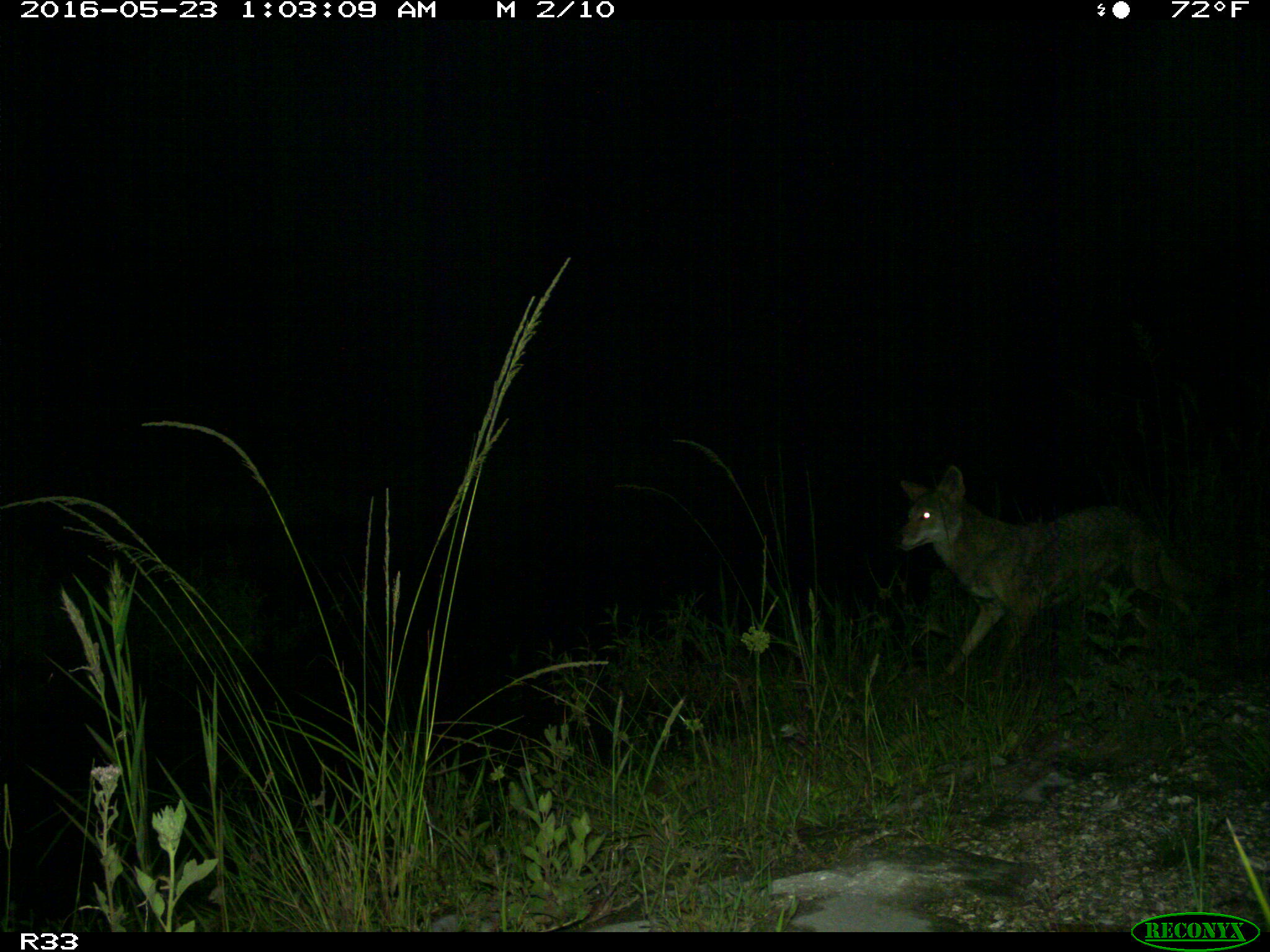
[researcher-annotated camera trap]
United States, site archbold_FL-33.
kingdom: Animalia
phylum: Chordata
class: Mammalia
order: Carnivora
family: Canidae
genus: Canis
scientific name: Canis latrans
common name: coyote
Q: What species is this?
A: Canis latrans (coyote).